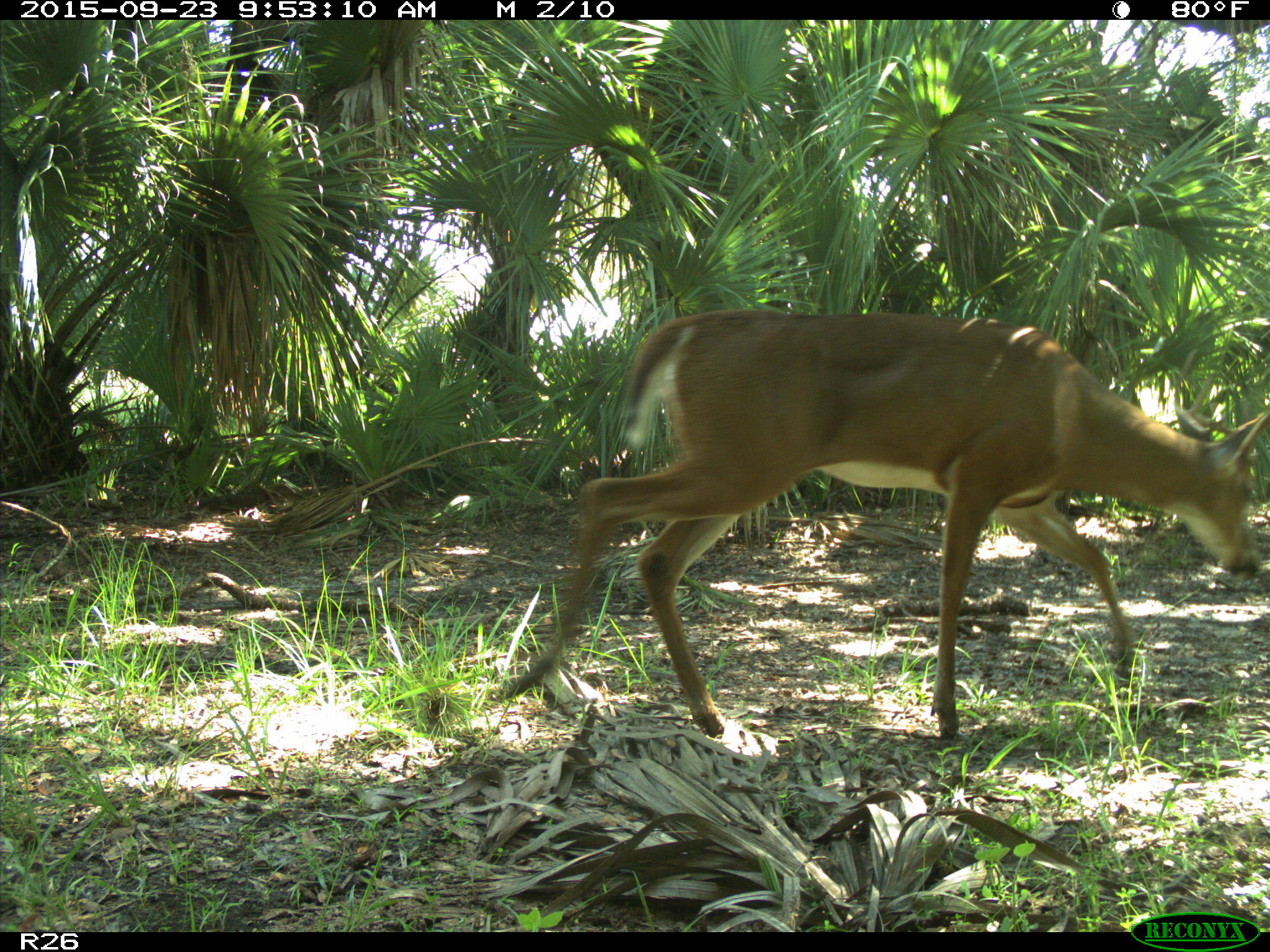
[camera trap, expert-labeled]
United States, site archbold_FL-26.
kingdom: Animalia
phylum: Chordata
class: Mammalia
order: Artiodactyla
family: Cervidae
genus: Odocoileus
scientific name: Odocoileus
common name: deer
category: unidentified deer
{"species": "unidentified deer (deer) (Odocoileus)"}